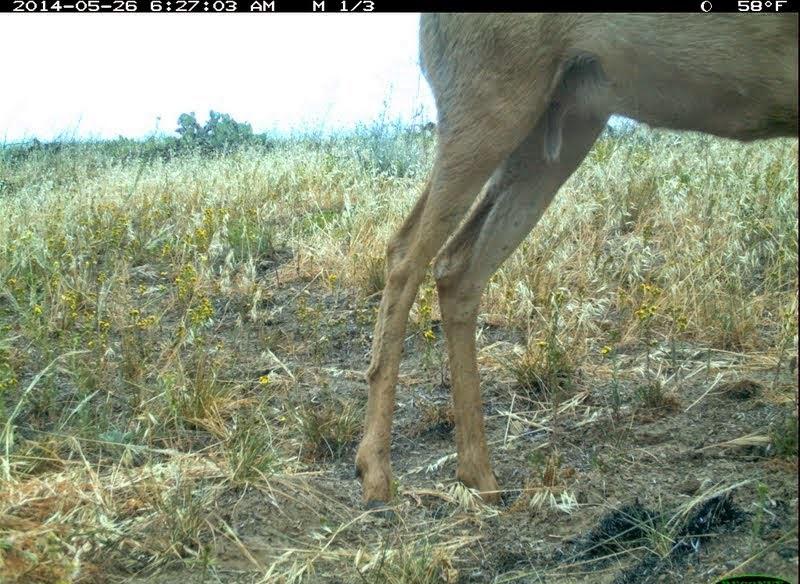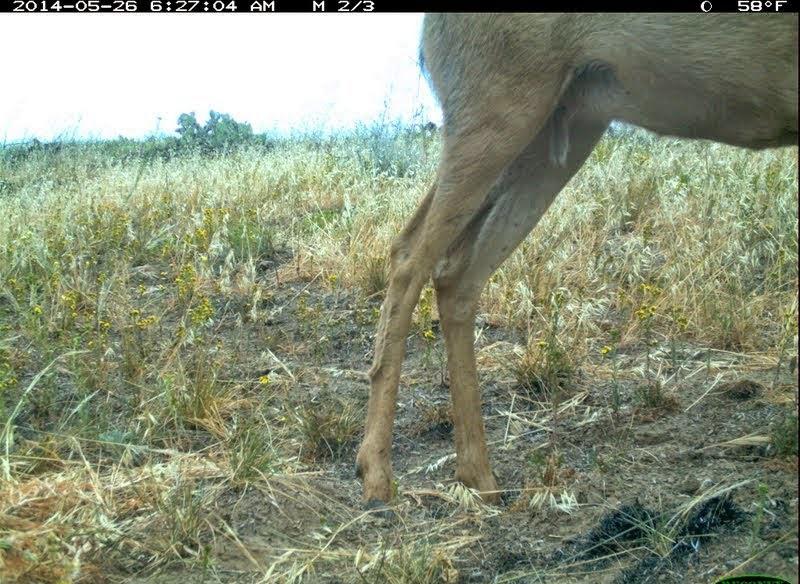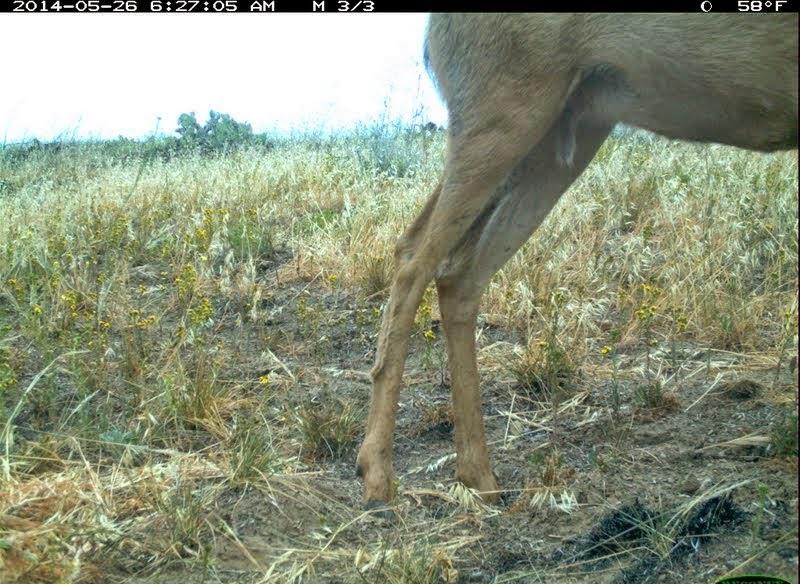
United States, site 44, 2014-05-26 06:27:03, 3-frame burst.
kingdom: Animalia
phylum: Chordata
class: Mammalia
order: Artiodactyla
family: Cervidae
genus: Odocoileus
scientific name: Odocoileus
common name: deer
Deer (Odocoileus).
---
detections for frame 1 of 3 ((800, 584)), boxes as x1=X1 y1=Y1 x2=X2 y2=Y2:
deer: x1=351 y1=11 x2=799 y2=526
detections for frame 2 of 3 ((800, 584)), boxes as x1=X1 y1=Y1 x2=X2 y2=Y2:
deer: x1=355 y1=12 x2=799 y2=526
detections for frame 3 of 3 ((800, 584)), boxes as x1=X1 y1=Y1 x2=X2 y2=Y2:
deer: x1=357 y1=13 x2=798 y2=532